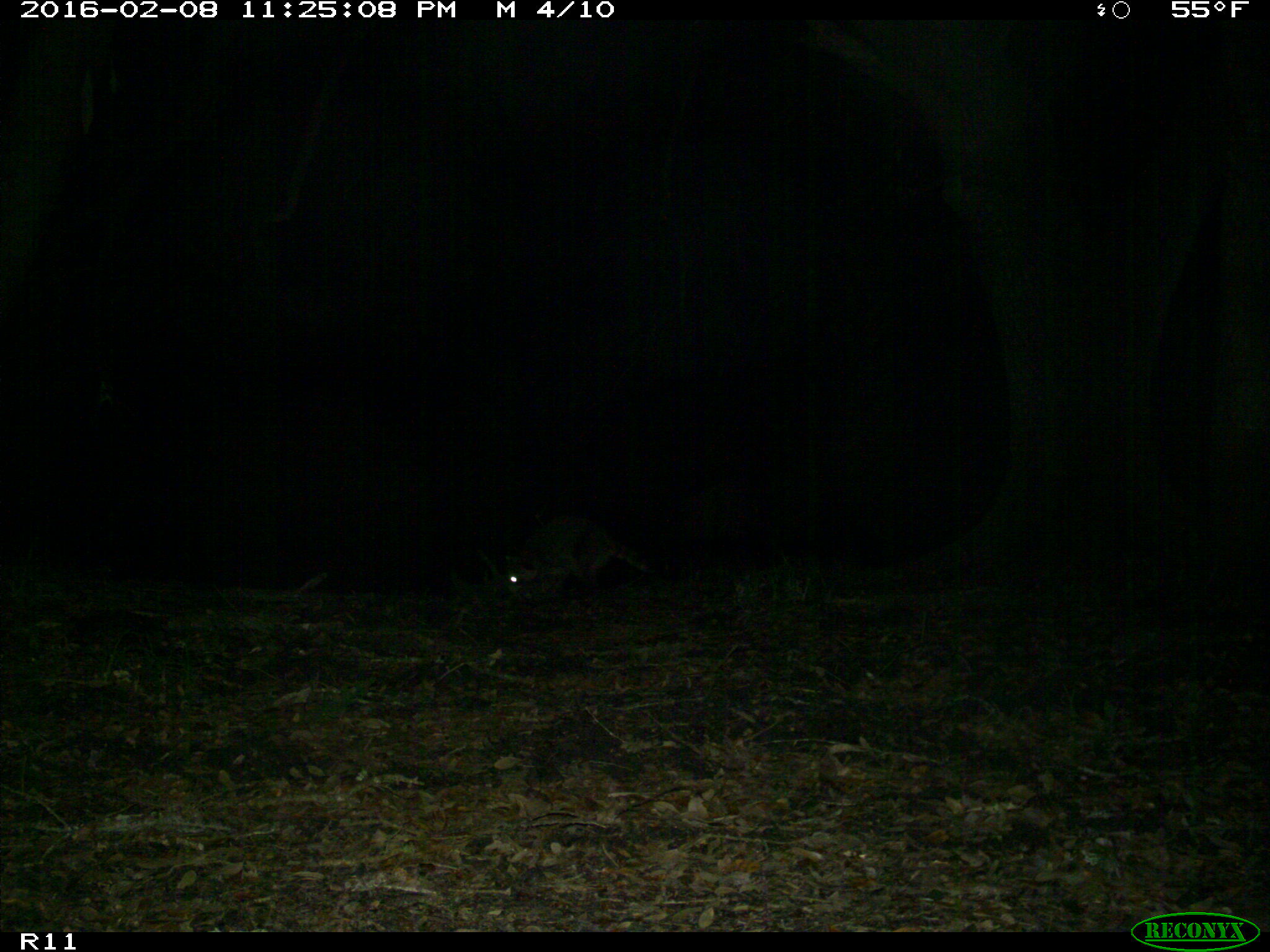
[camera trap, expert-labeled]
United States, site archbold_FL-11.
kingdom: Animalia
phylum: Chordata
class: Mammalia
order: Carnivora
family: Procyonidae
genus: Procyon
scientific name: Procyon lotor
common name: common raccoon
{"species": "Procyon lotor (common raccoon)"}